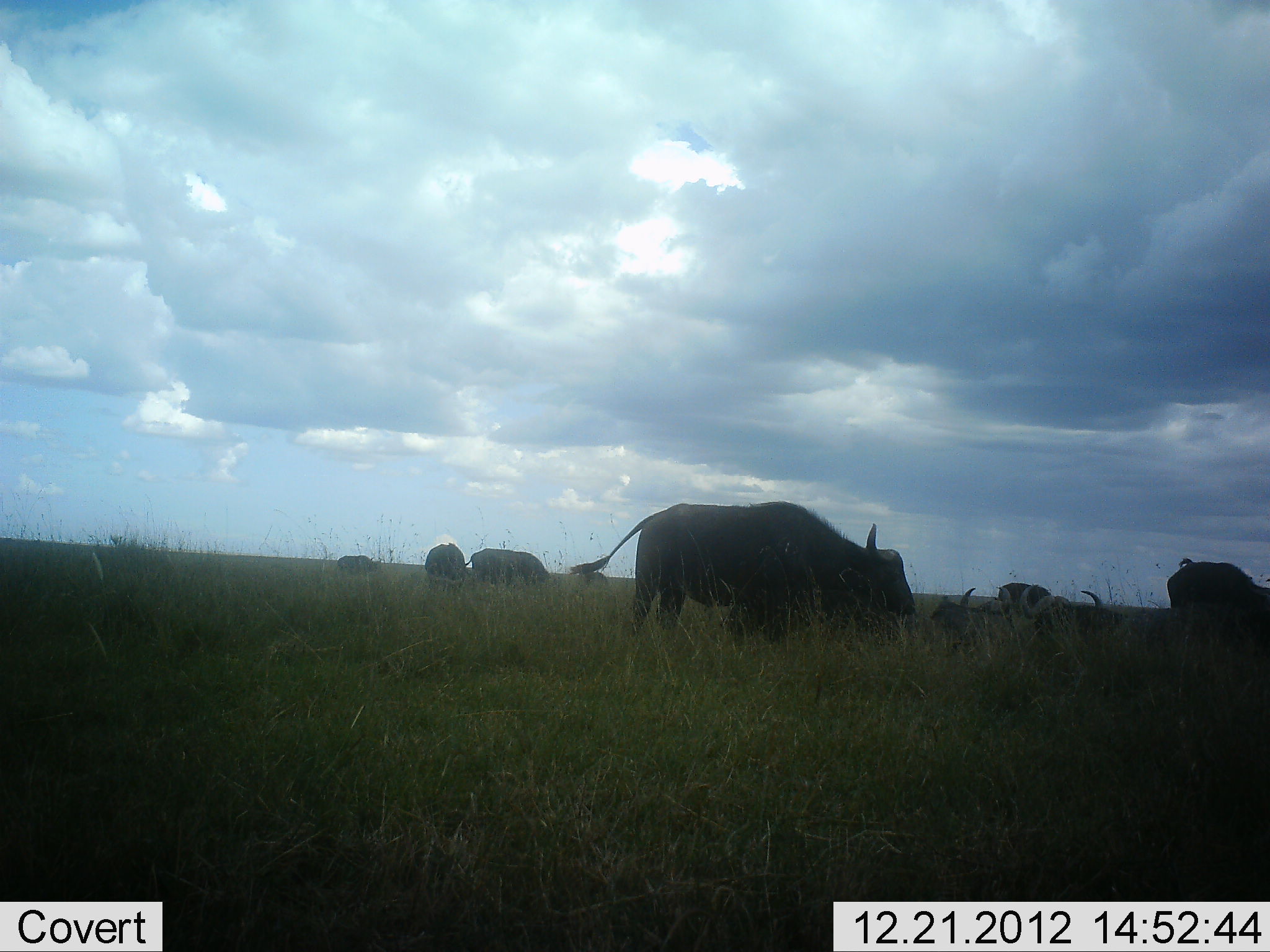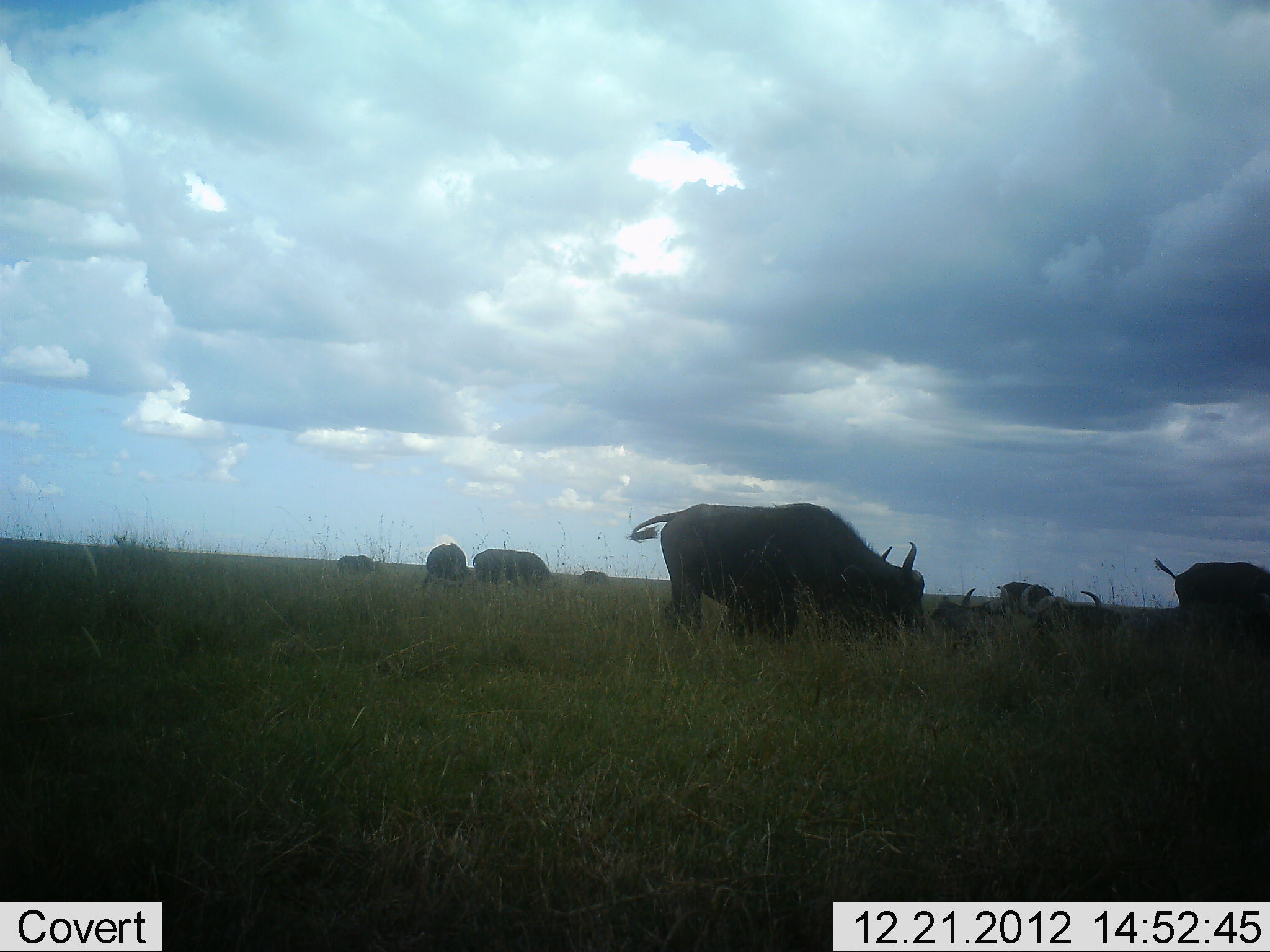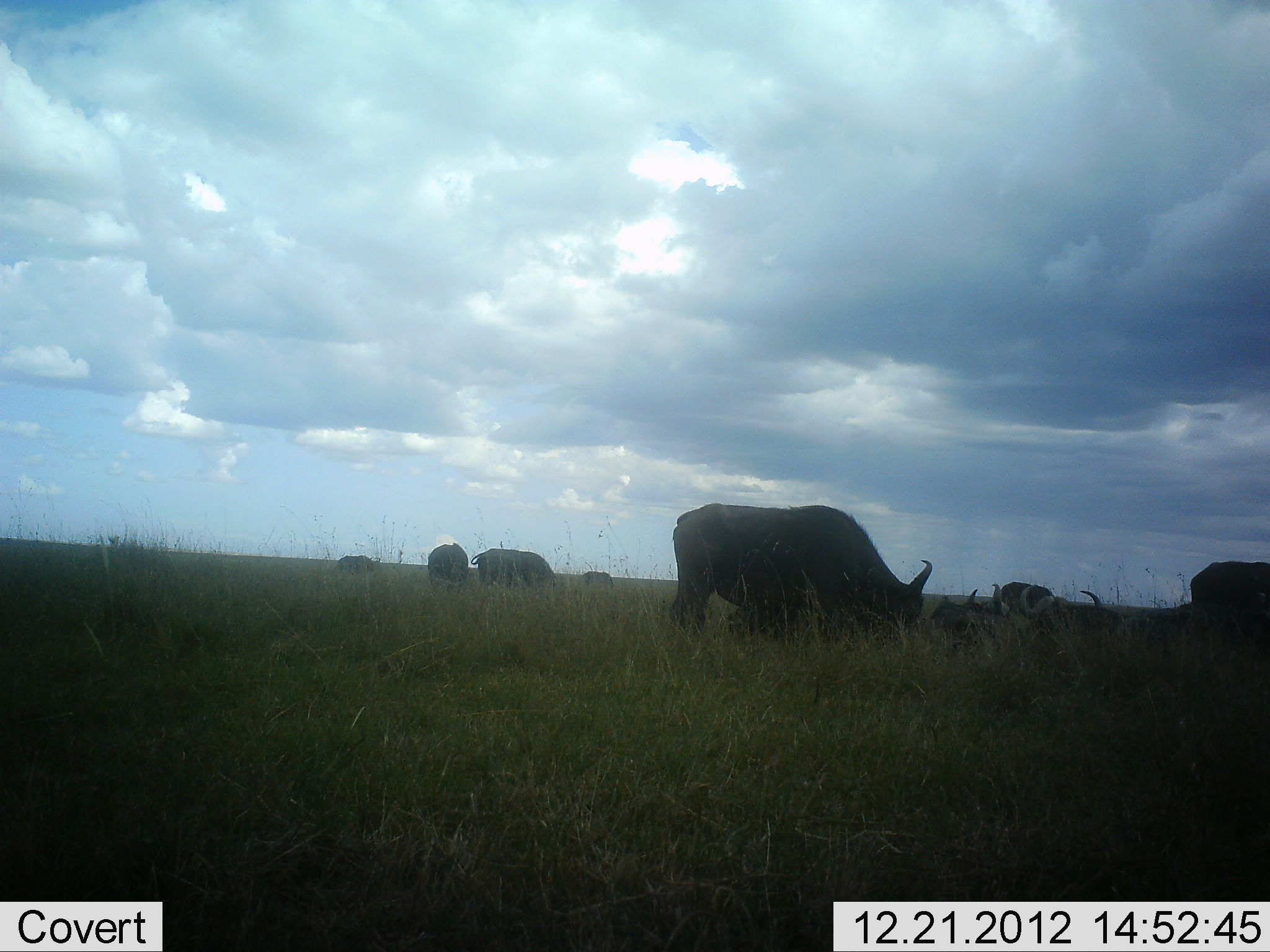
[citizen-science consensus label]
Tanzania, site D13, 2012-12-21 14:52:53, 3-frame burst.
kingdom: Animalia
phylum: Chordata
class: Mammalia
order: Artiodactyla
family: Bovidae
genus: Syncerus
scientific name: Syncerus caffer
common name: cape buffalo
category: buffalo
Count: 8.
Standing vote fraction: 55%.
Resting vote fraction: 48%.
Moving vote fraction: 34%.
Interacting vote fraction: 10%.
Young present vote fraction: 7%.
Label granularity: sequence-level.